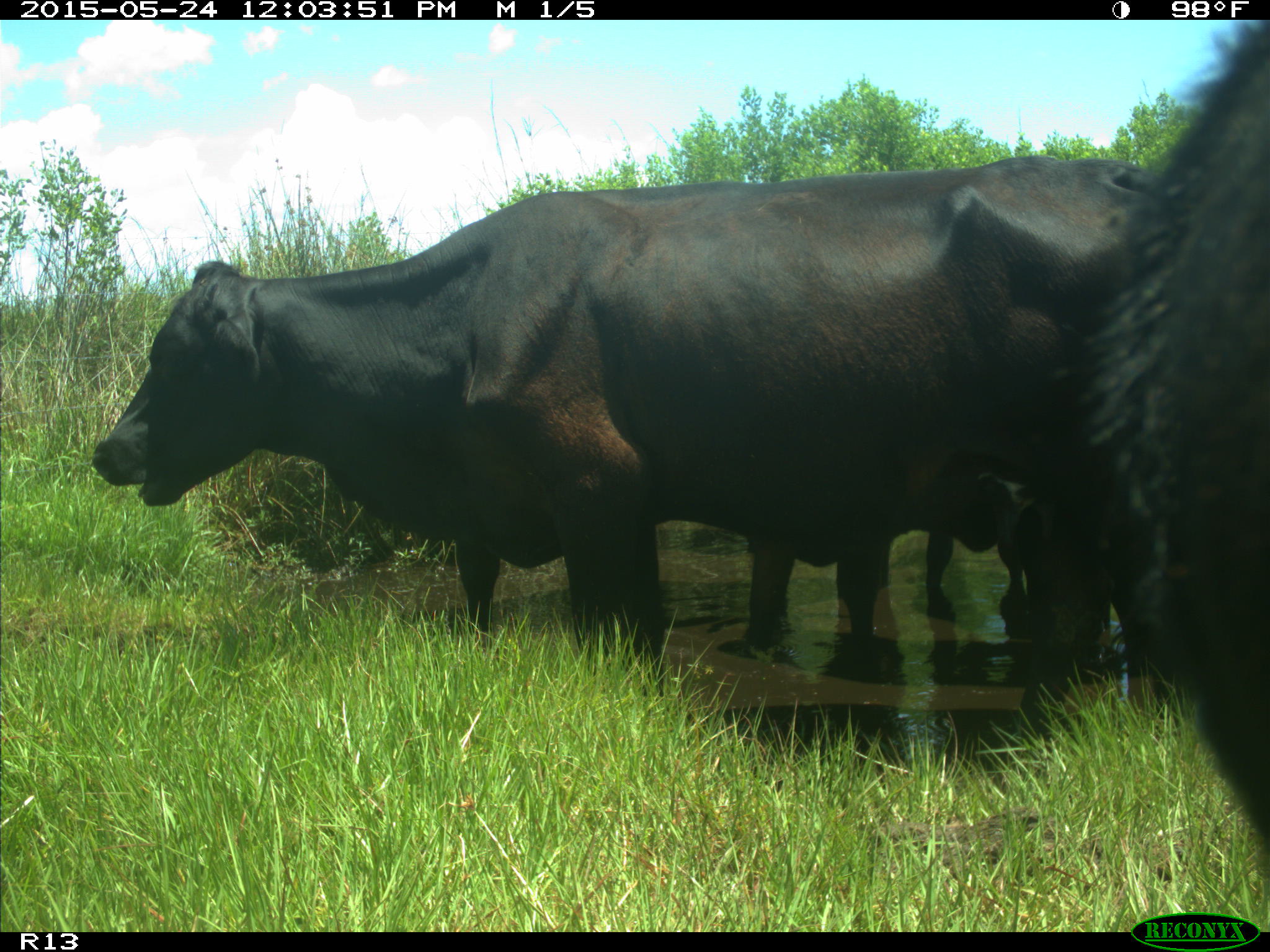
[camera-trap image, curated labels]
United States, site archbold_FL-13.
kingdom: Animalia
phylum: Chordata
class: Mammalia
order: Artiodactyla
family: Bovidae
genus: Bos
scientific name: Bos taurus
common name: domestic cow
Bos taurus (domestic cow).